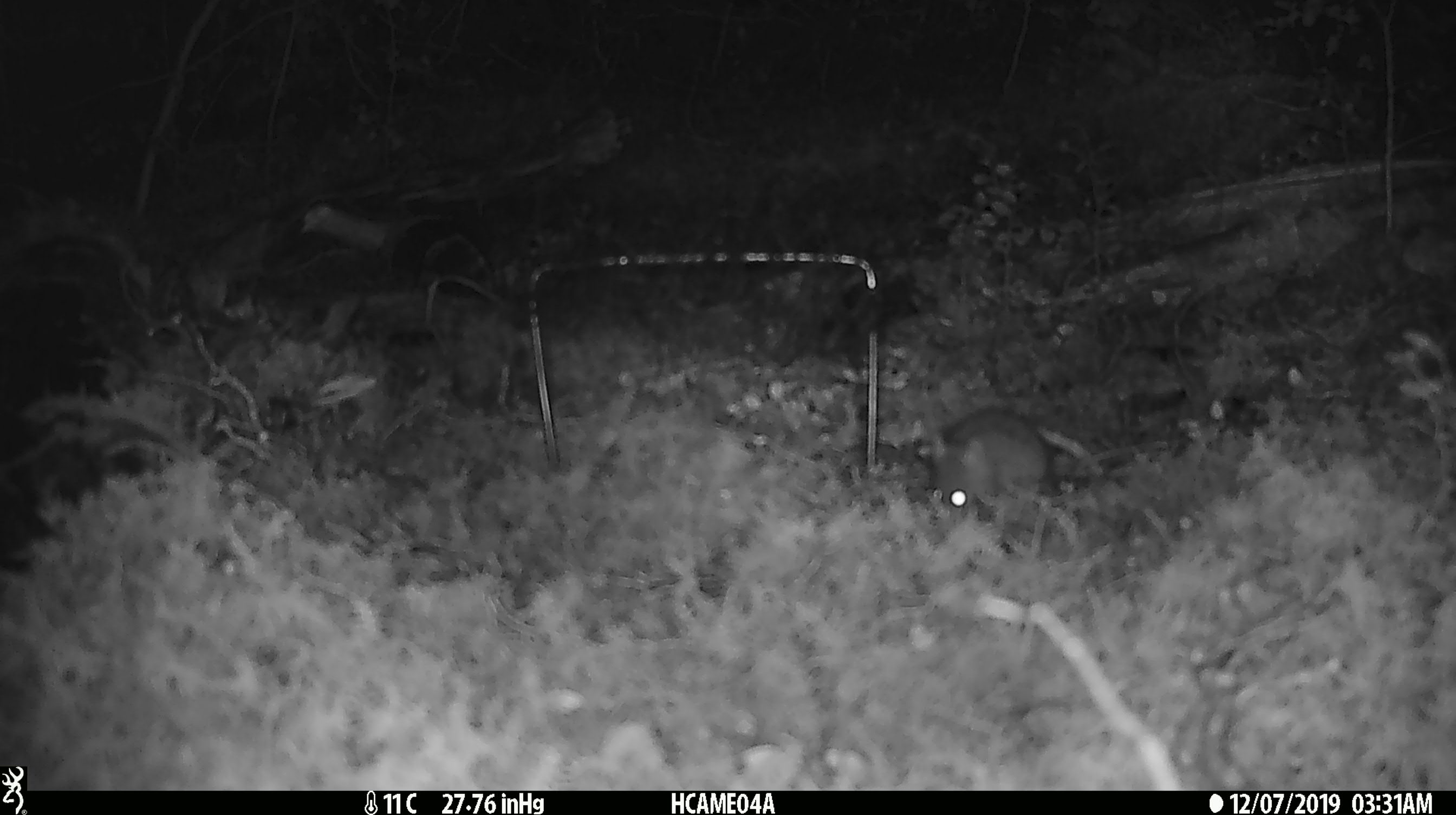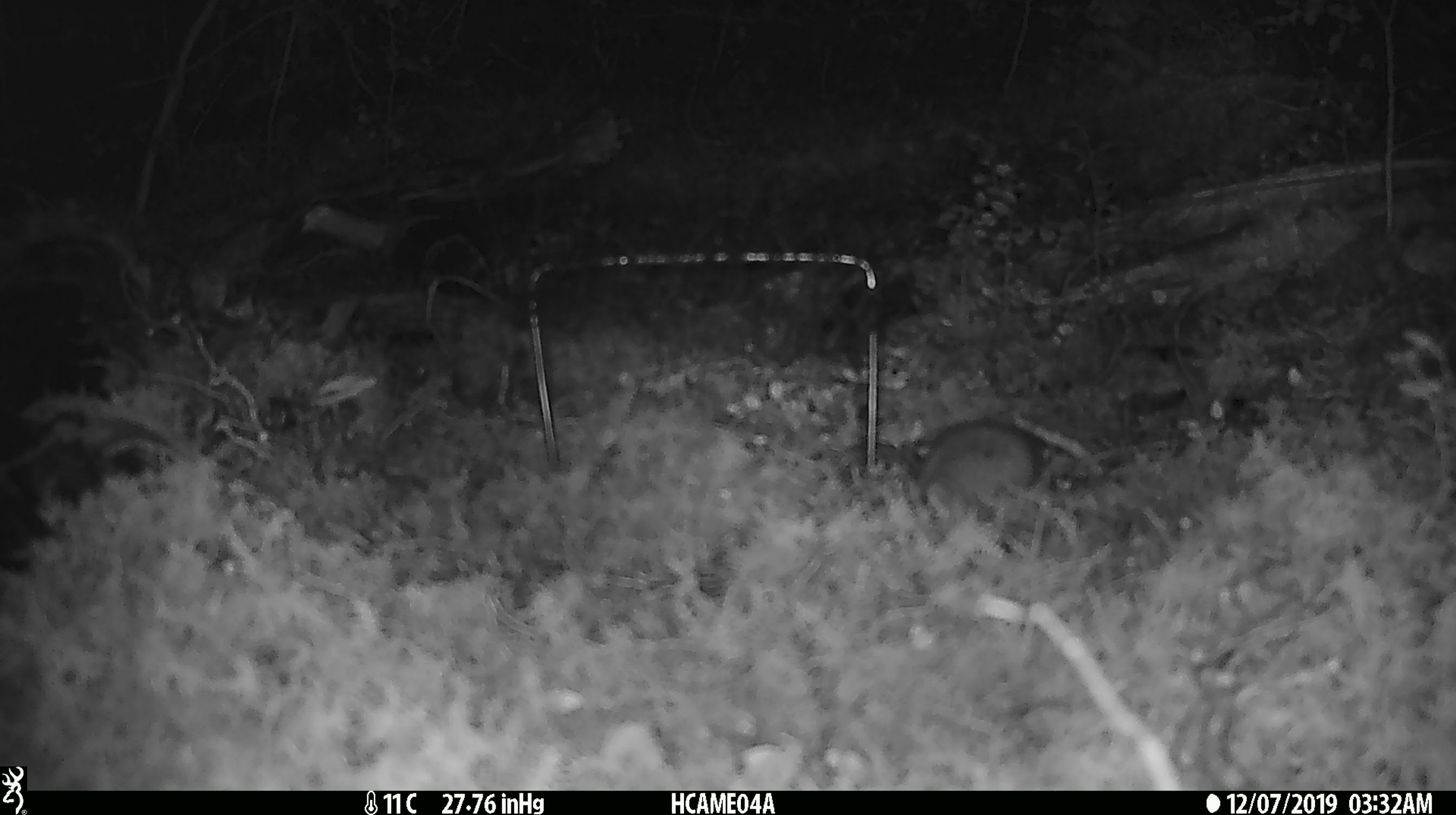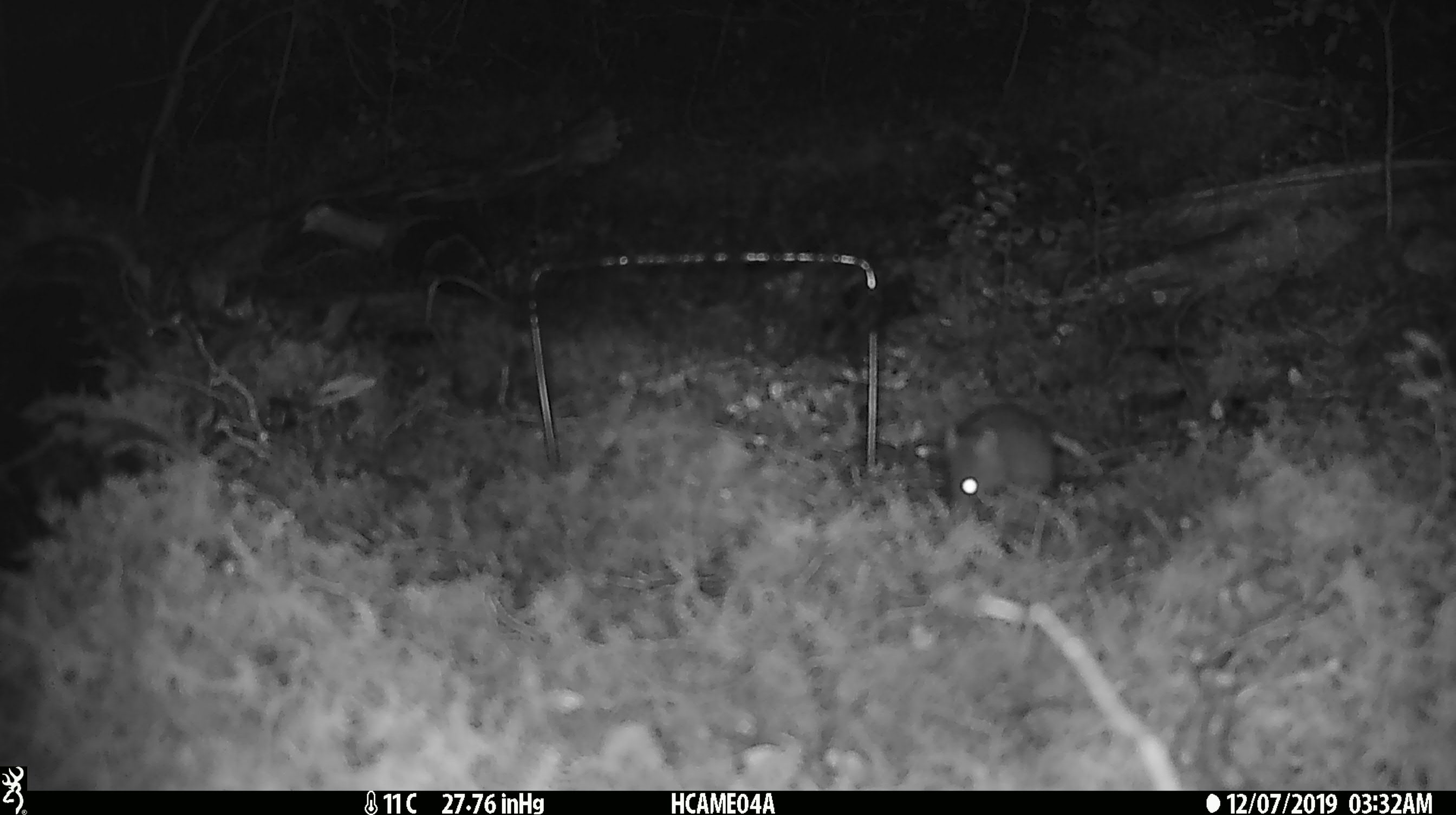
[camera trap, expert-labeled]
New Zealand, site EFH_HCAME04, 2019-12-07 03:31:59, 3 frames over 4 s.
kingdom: Animalia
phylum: Chordata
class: Mammalia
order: Rodentia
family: Muridae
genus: Mus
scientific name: Mus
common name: mouse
Mouse (Mus).